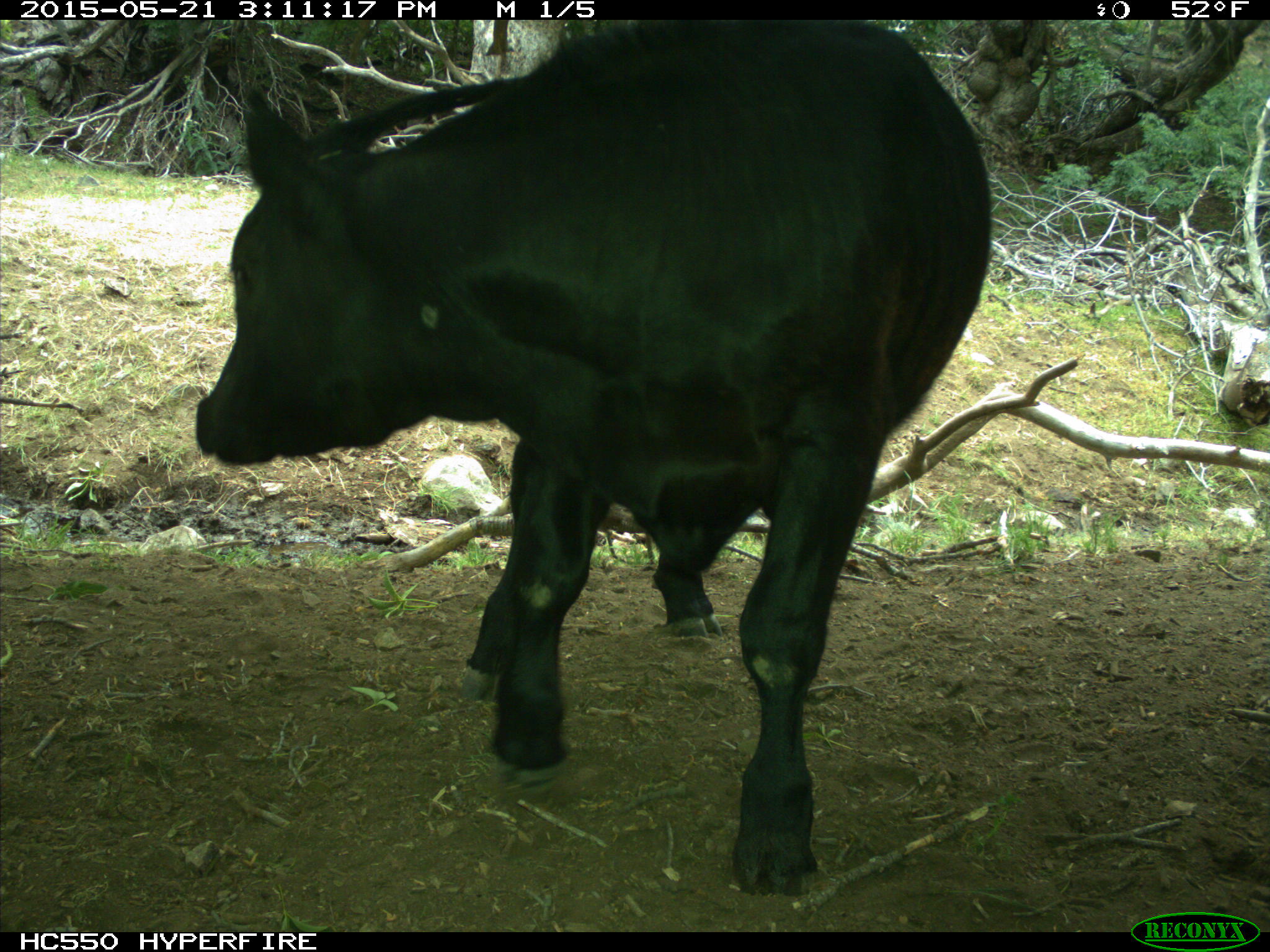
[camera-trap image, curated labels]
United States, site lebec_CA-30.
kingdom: Animalia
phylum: Chordata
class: Mammalia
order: Artiodactyla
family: Bovidae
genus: Bos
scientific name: Bos taurus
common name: domestic cow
Bos taurus (domestic cow).